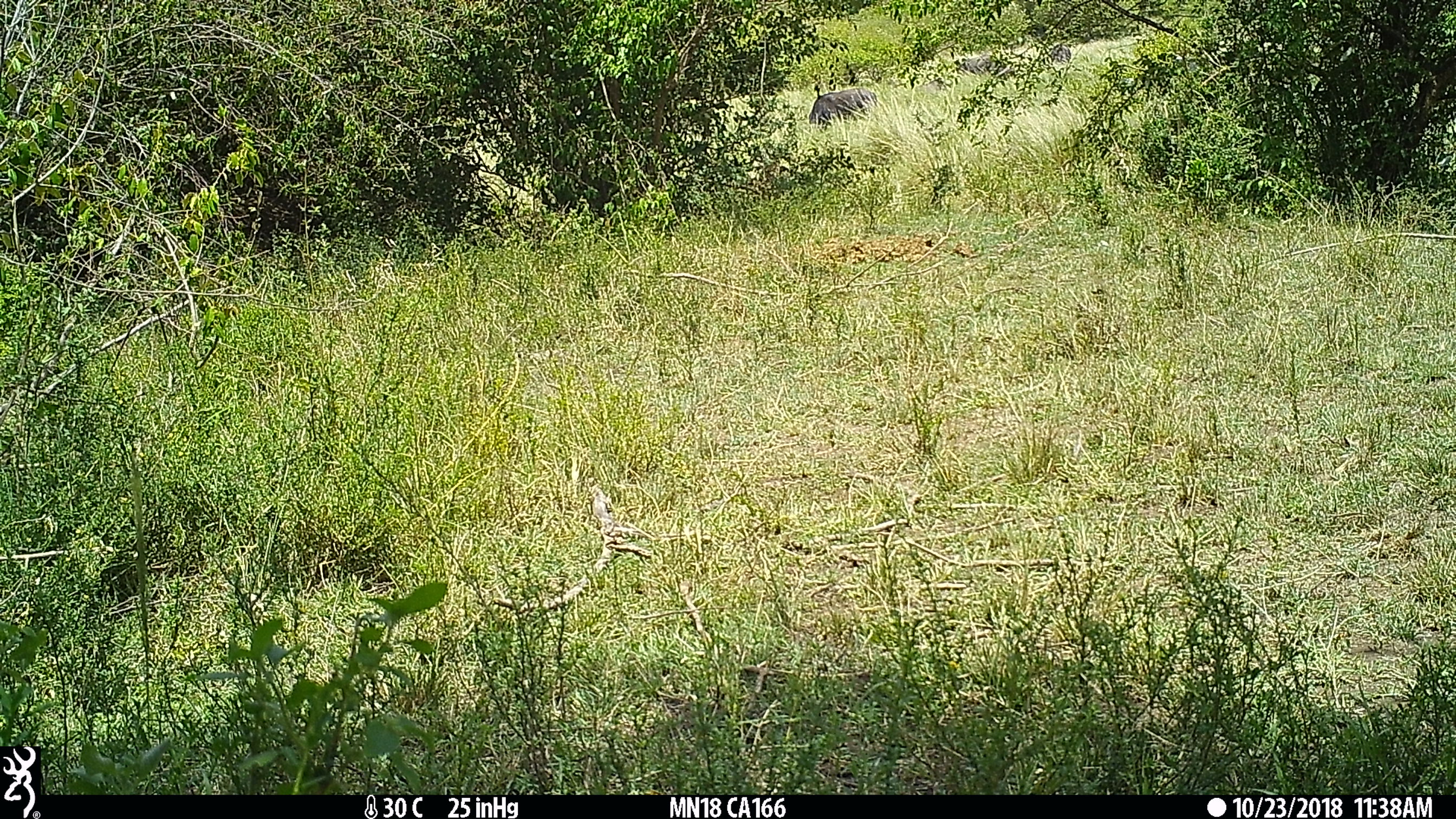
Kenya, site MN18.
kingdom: Animalia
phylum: Chordata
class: Mammalia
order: Artiodactyla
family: Bovidae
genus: Connochaetes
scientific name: Connochaetes taurinus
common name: blue wildebeest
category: wildebeest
Wildebeest (blue wildebeest) (Connochaetes taurinus).